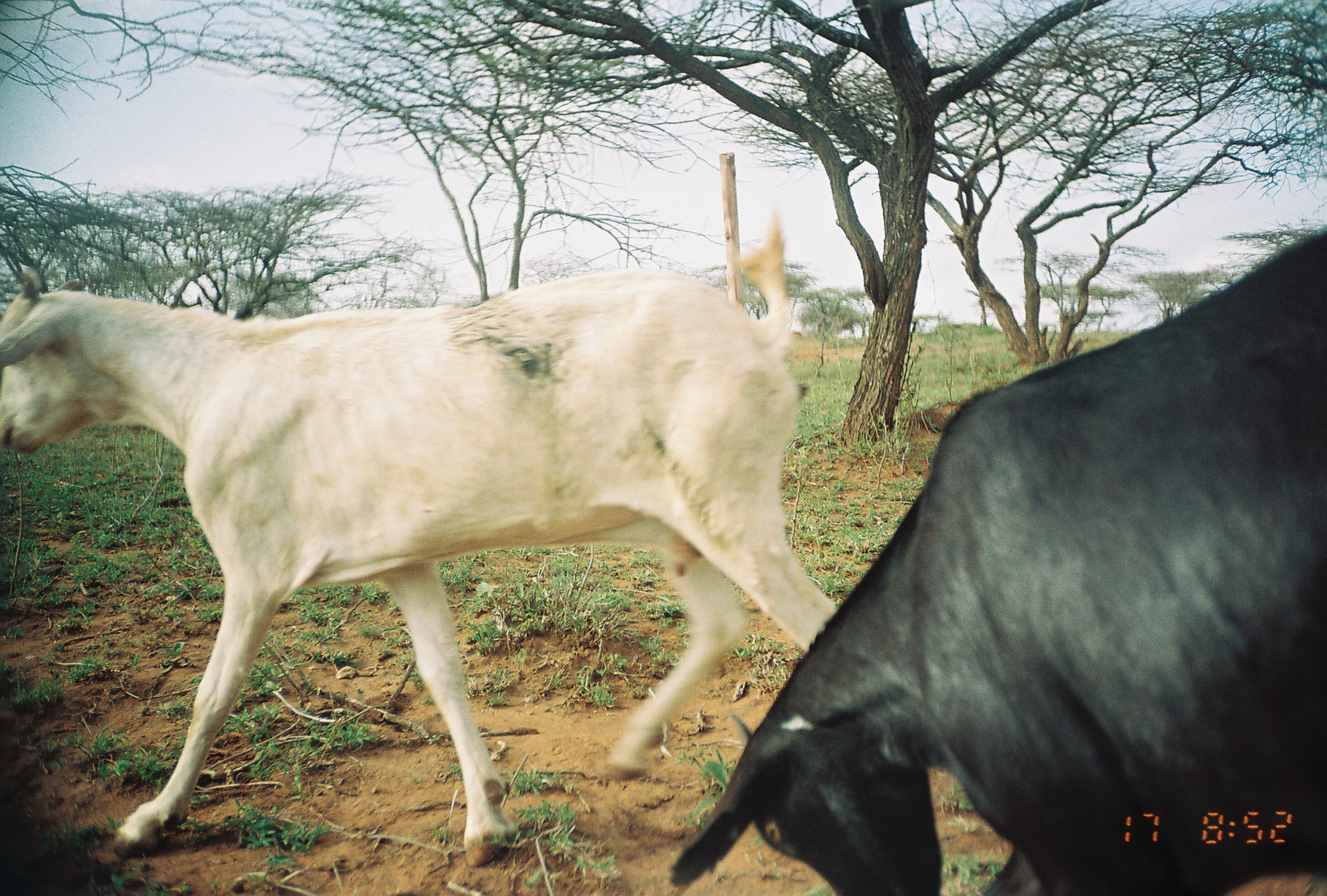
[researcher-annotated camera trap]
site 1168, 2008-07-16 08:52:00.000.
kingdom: Animalia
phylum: Chordata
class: Mammalia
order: Artiodactyla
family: Bovidae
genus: Capra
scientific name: Capra aegagrus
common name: wild goat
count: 2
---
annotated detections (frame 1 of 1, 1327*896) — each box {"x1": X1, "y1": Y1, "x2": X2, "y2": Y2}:
capra aegagrus: {"x1": 0, "y1": 205, "x2": 839, "y2": 866}; {"x1": 668, "y1": 228, "x2": 1325, "y2": 896}